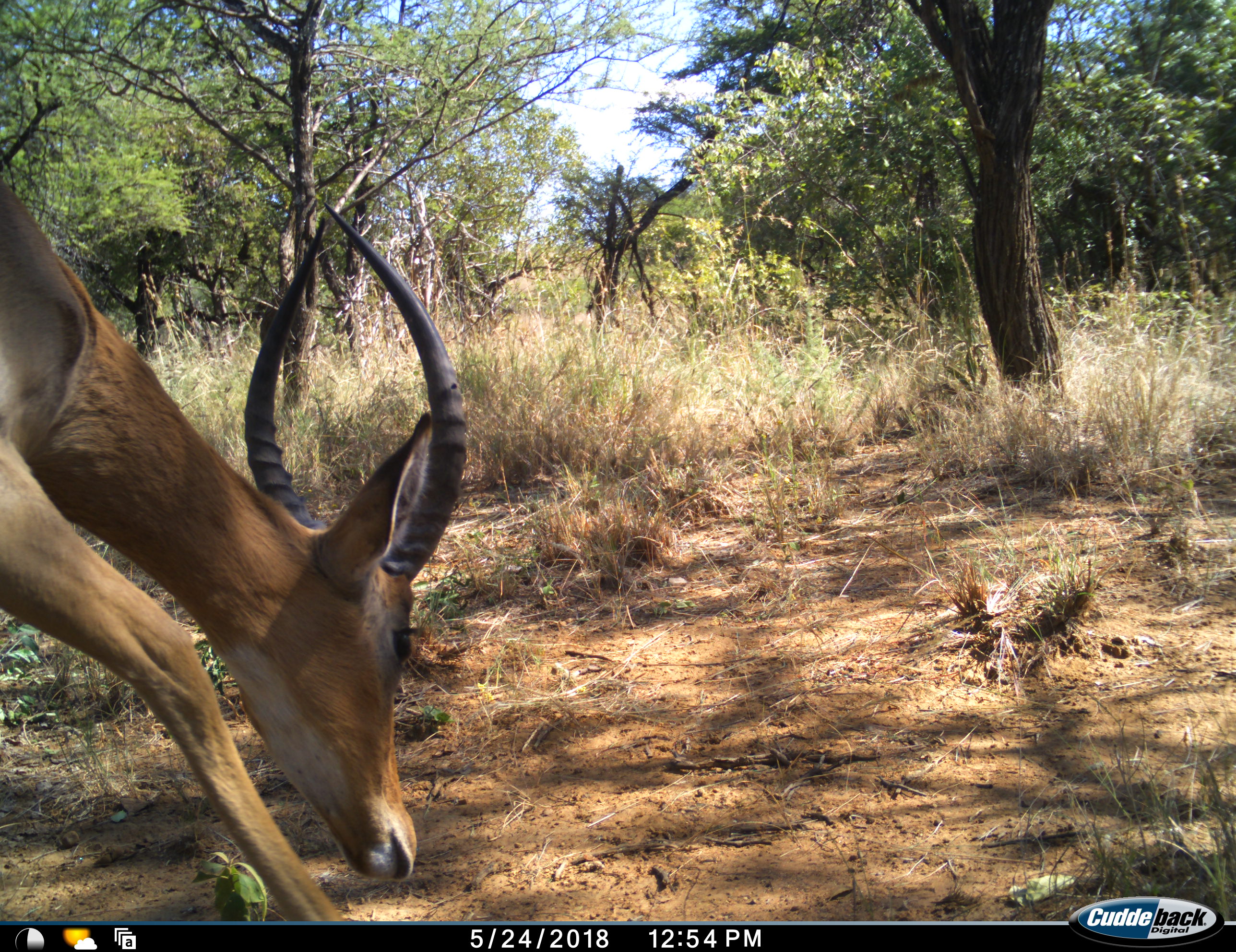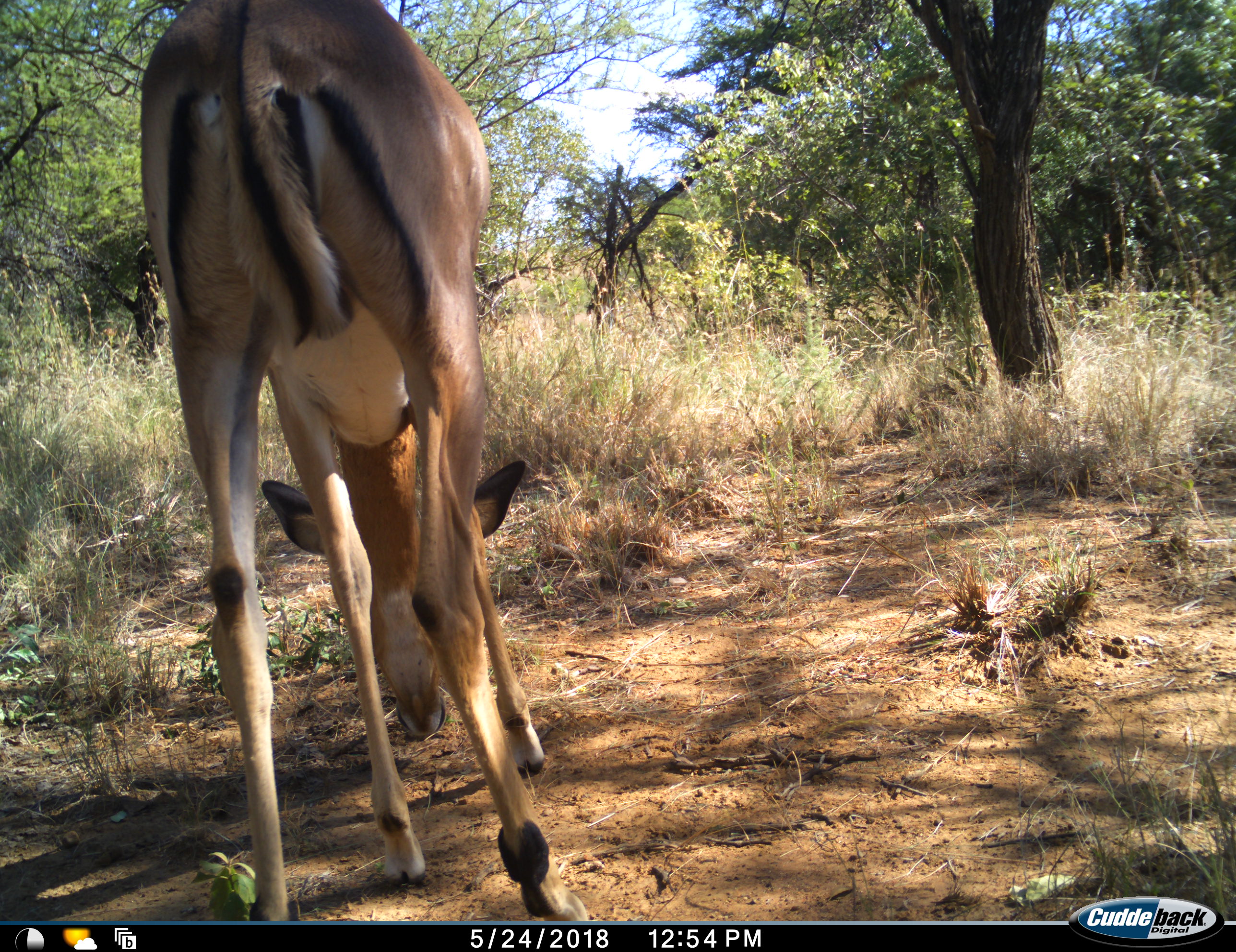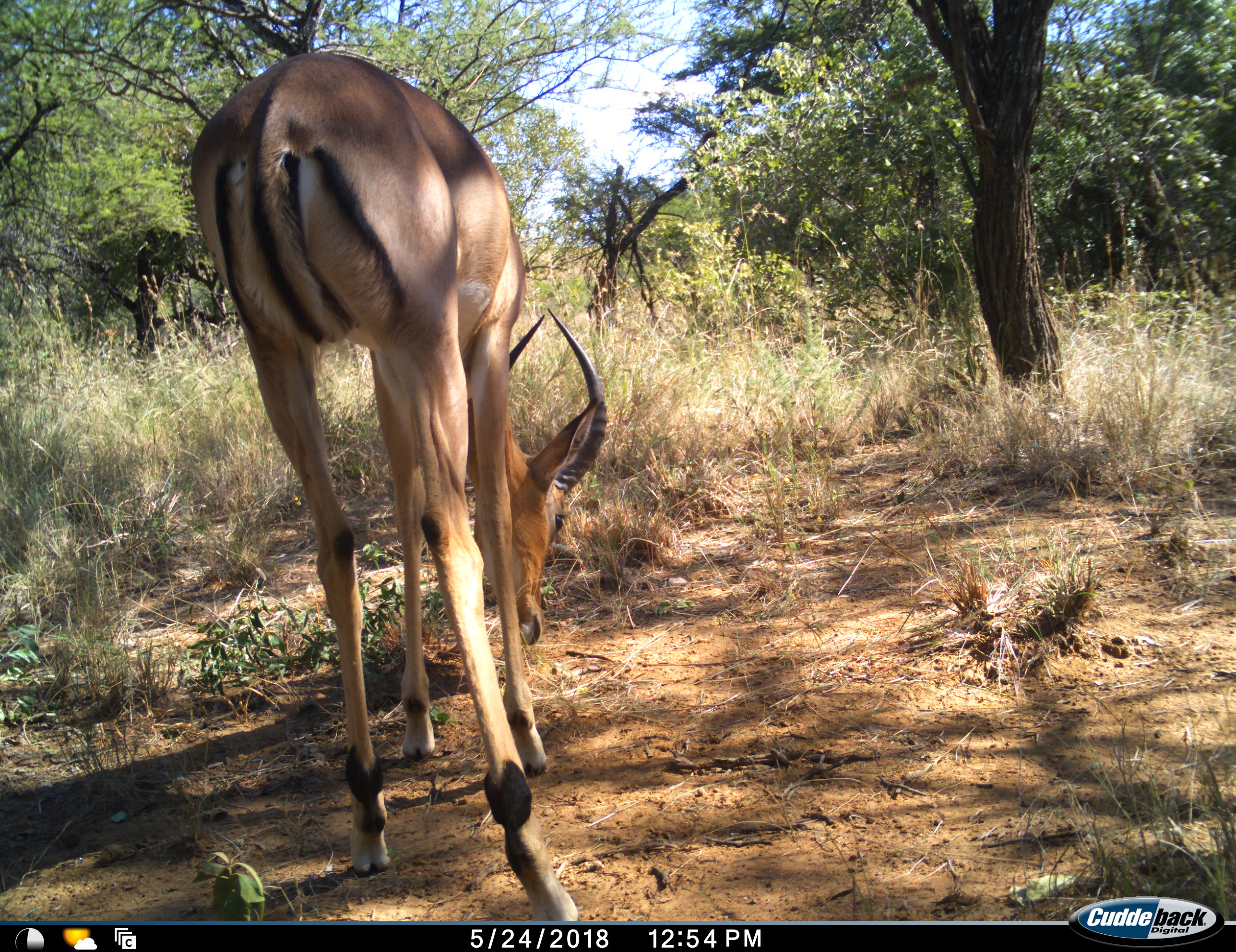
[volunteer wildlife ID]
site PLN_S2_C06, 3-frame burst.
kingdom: Animalia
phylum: Chordata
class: Mammalia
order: Artiodactyla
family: Bovidae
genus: Aepyceros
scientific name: Aepyceros melampus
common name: impala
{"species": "impala (Aepyceros melampus)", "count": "1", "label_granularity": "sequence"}